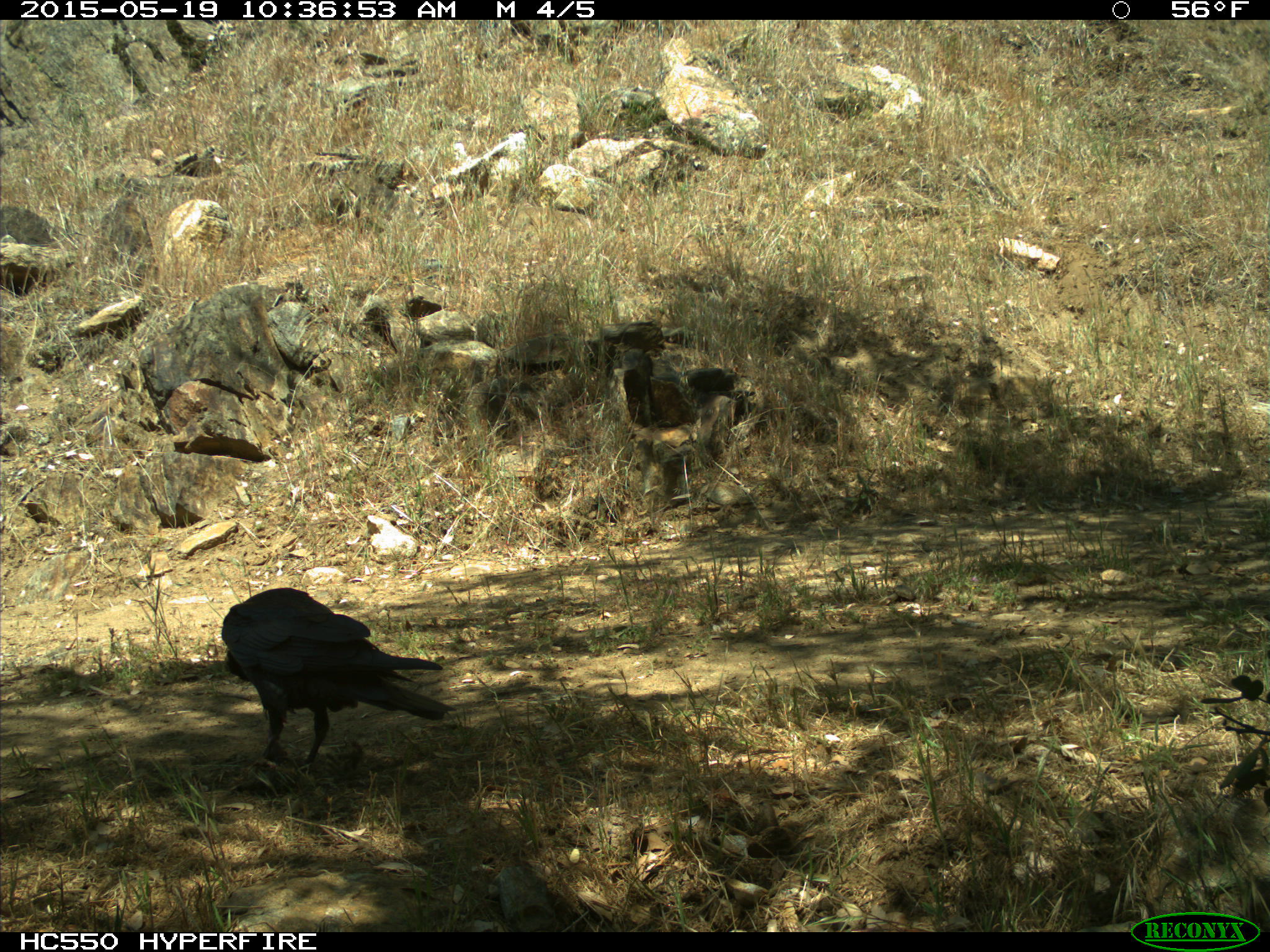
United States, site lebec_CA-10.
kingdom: Animalia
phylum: Chordata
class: Aves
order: Passeriformes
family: Corvidae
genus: Corvus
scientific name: Corvus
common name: crows and ravens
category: unidentified corvus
Unidentified corvus (crows and ravens) (Corvus).